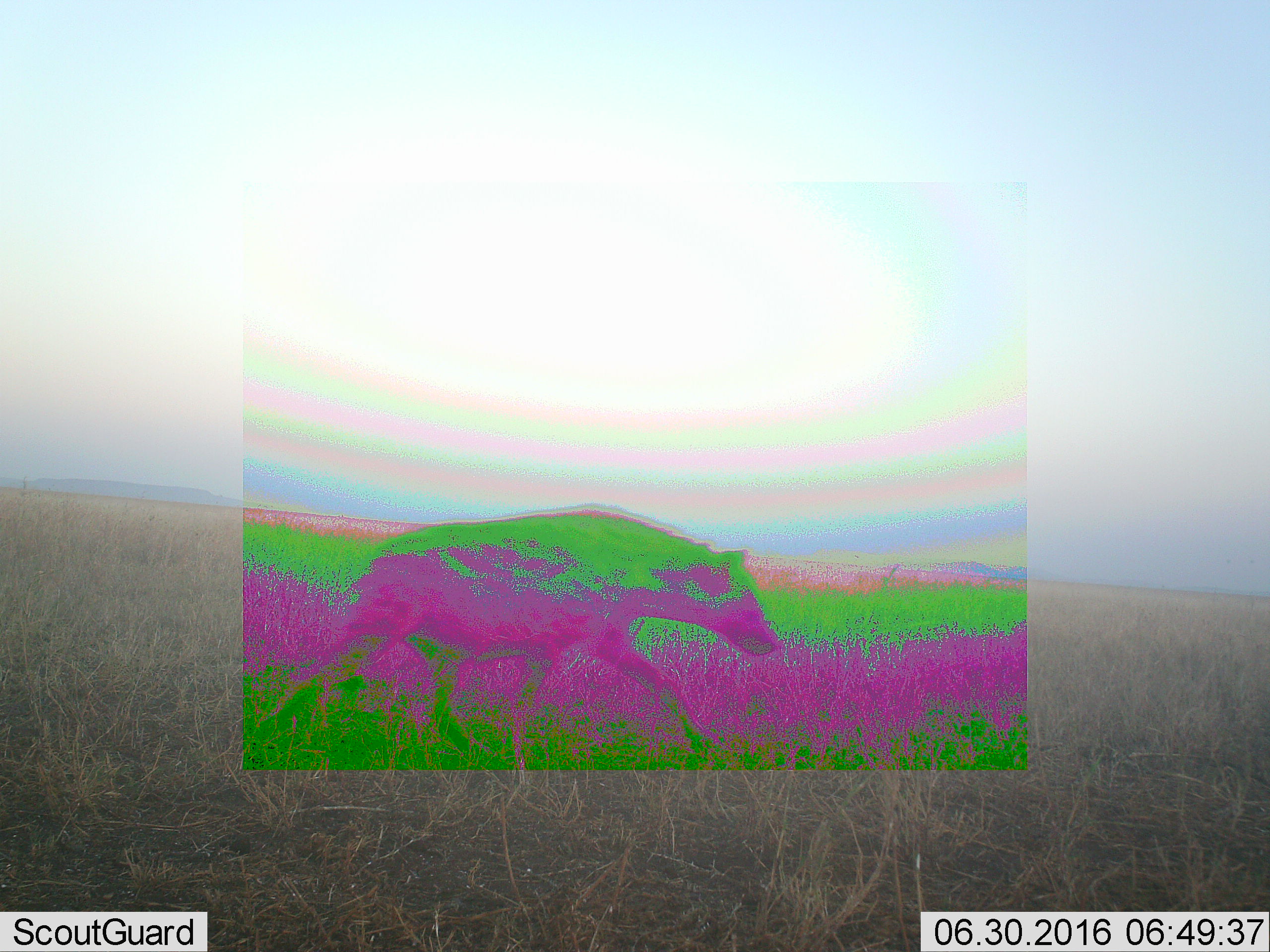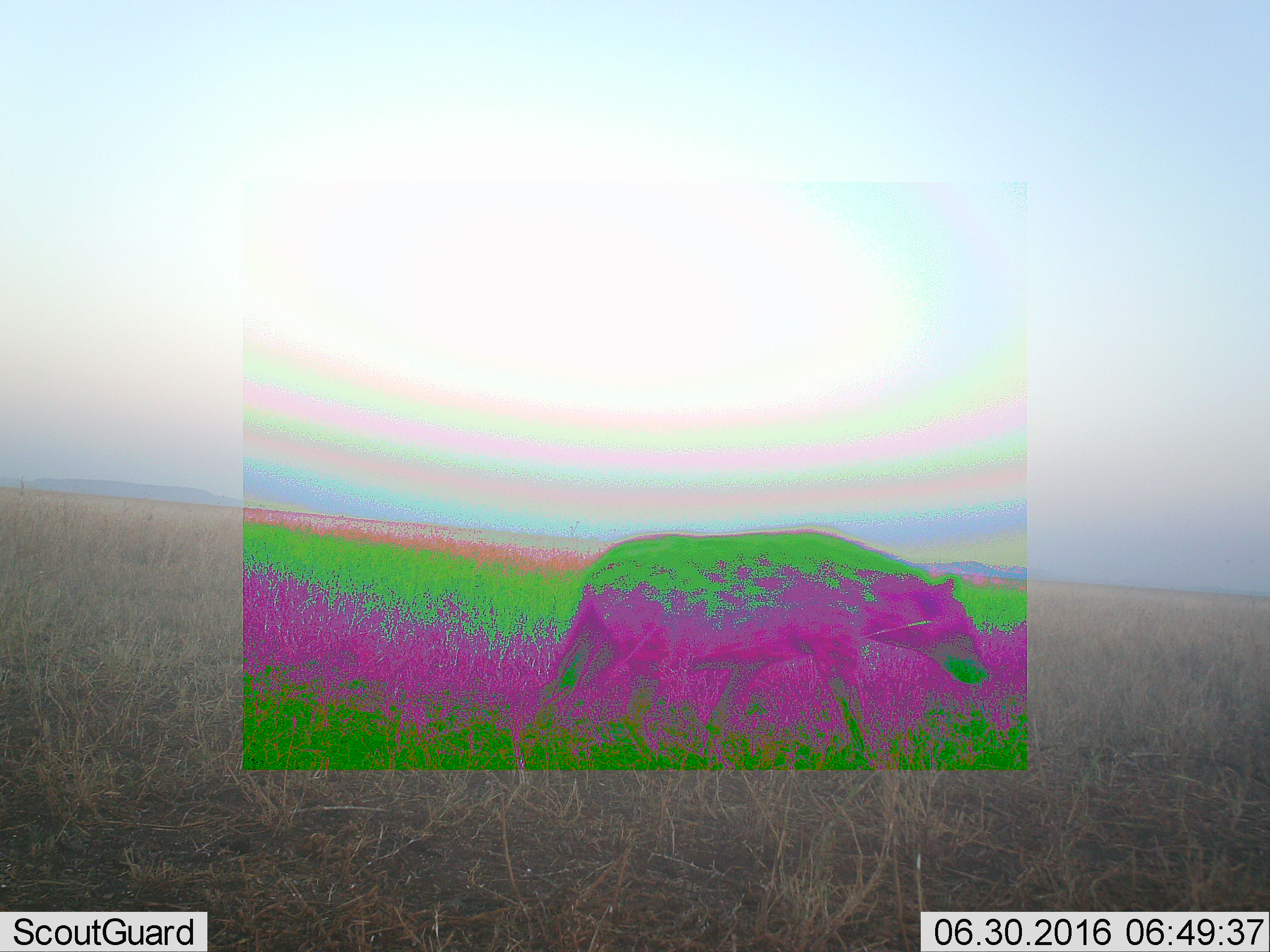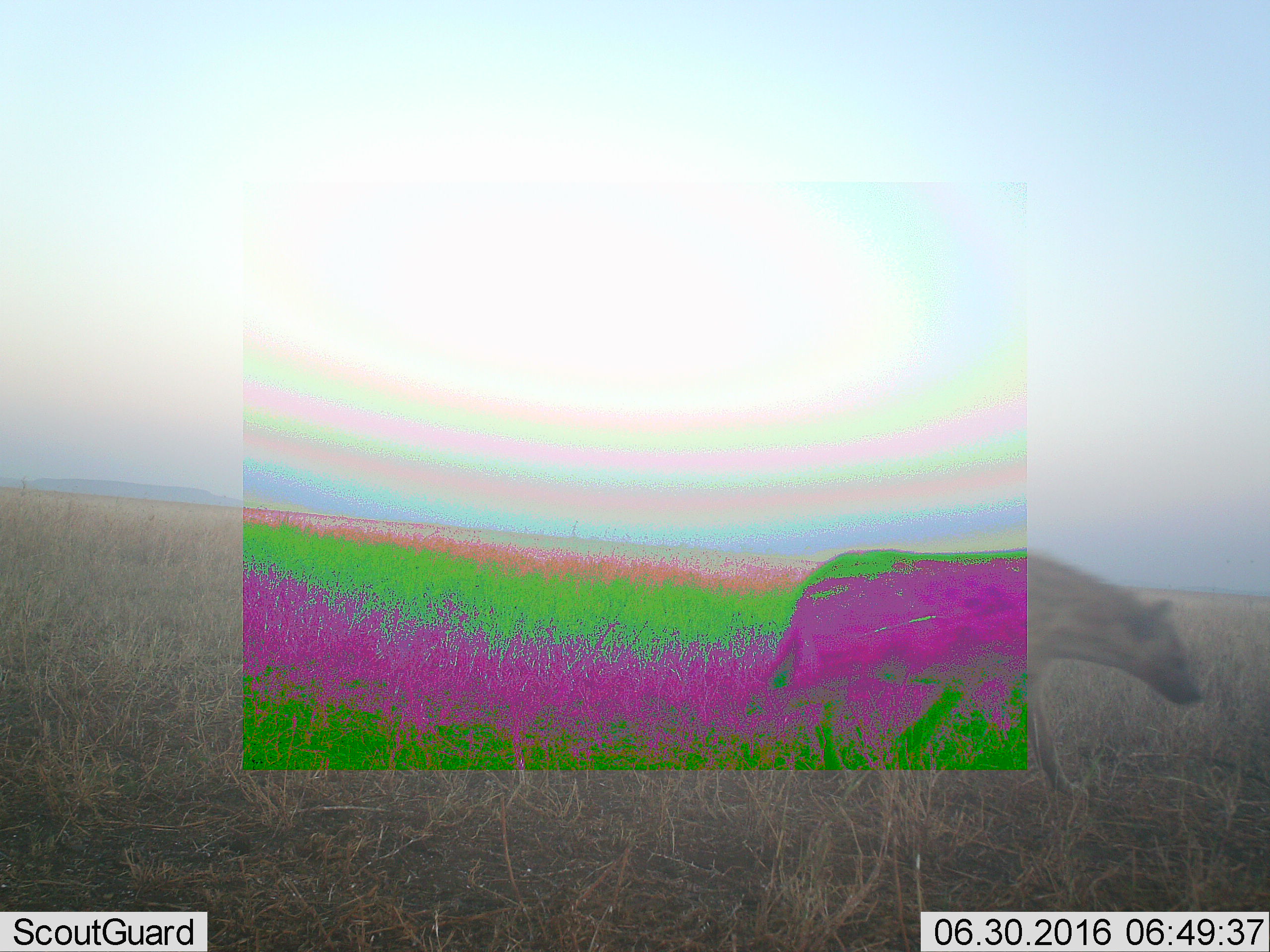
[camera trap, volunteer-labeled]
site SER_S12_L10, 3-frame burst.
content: unidentified animal